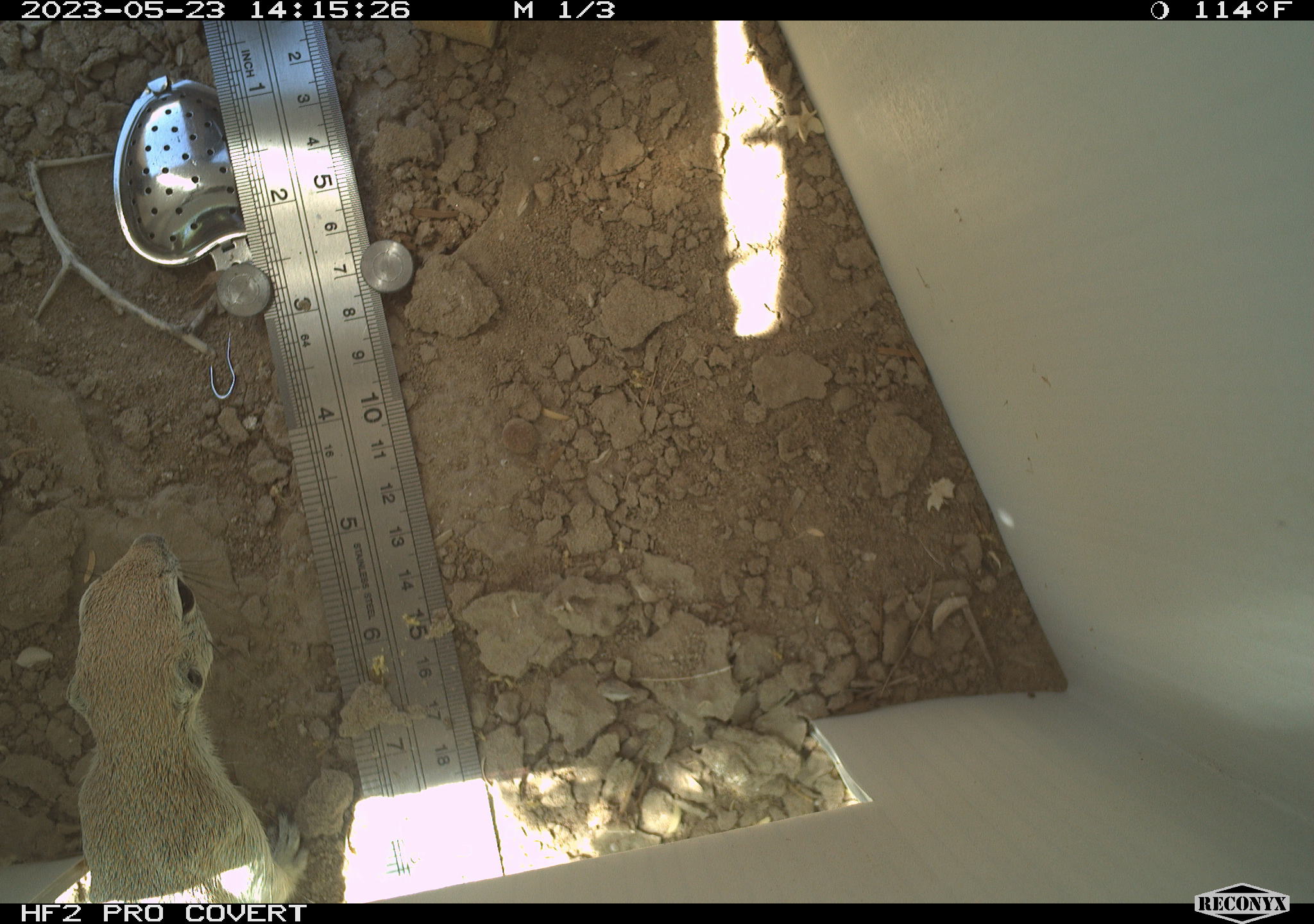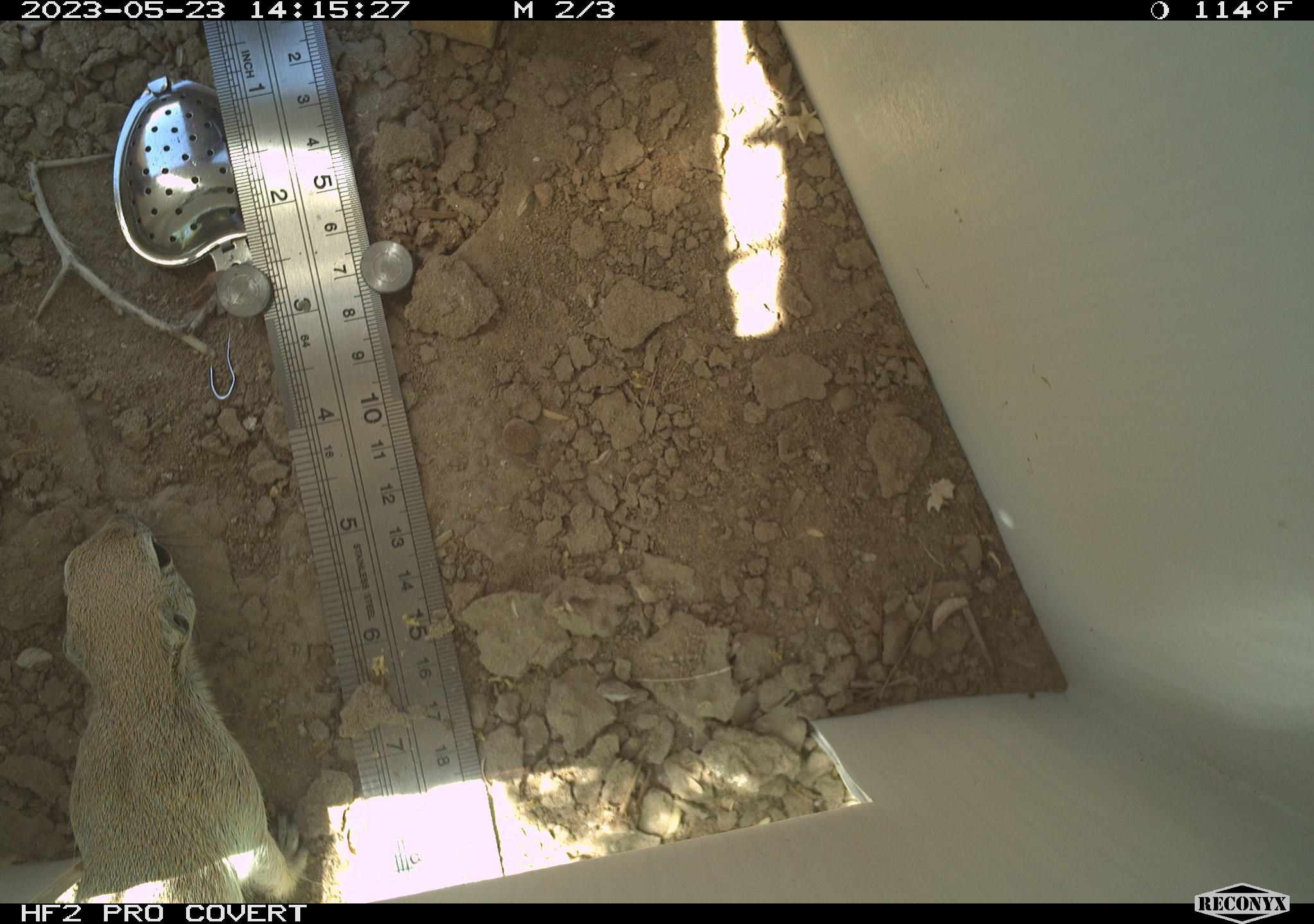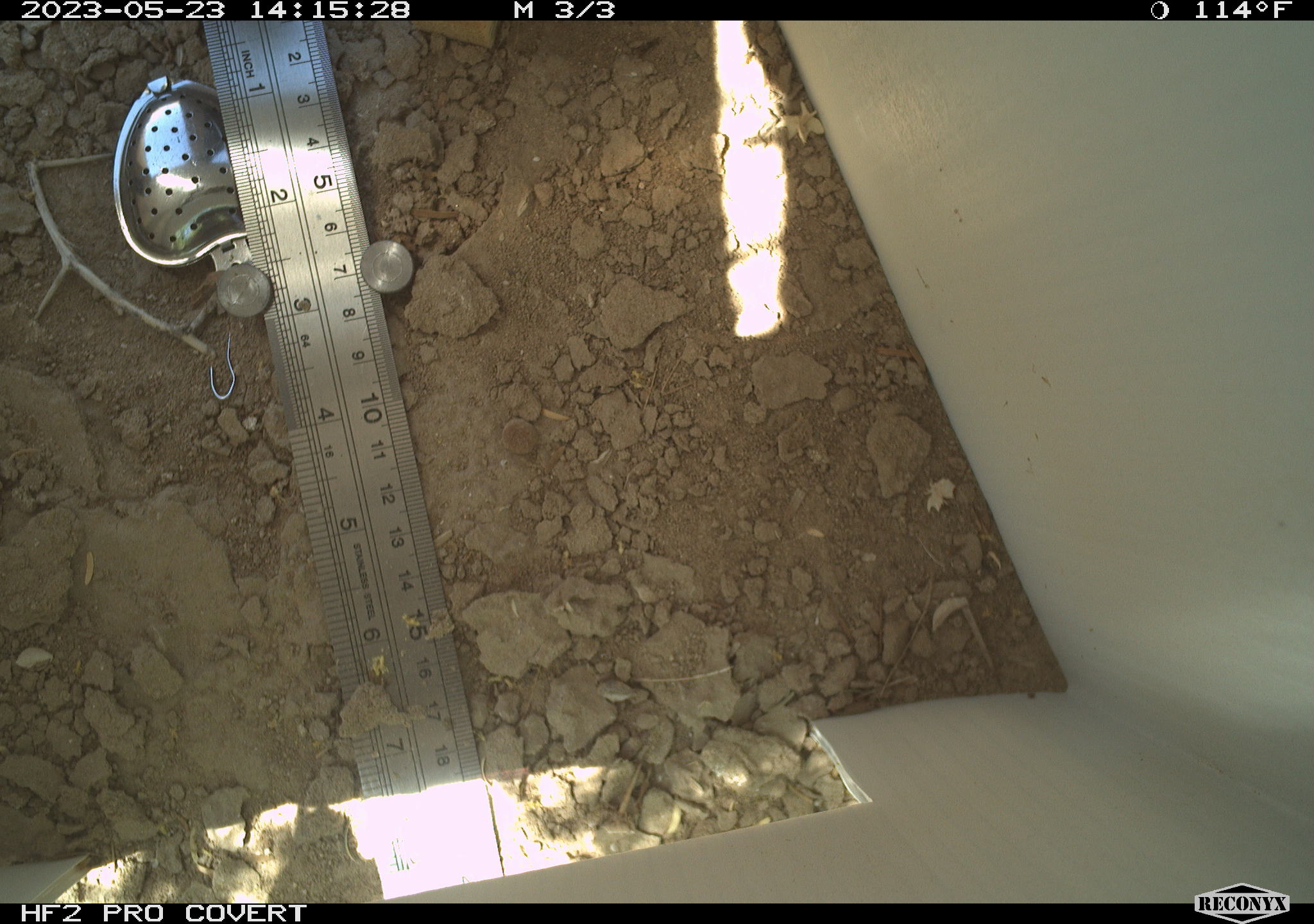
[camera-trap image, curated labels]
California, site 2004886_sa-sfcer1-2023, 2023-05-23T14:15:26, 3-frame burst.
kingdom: Animalia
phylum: Chordata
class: Mammalia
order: Rodentia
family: Sciuridae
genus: Xerospermophilus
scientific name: Xerospermophilus tereticaudus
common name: round-tailed ground squirrel